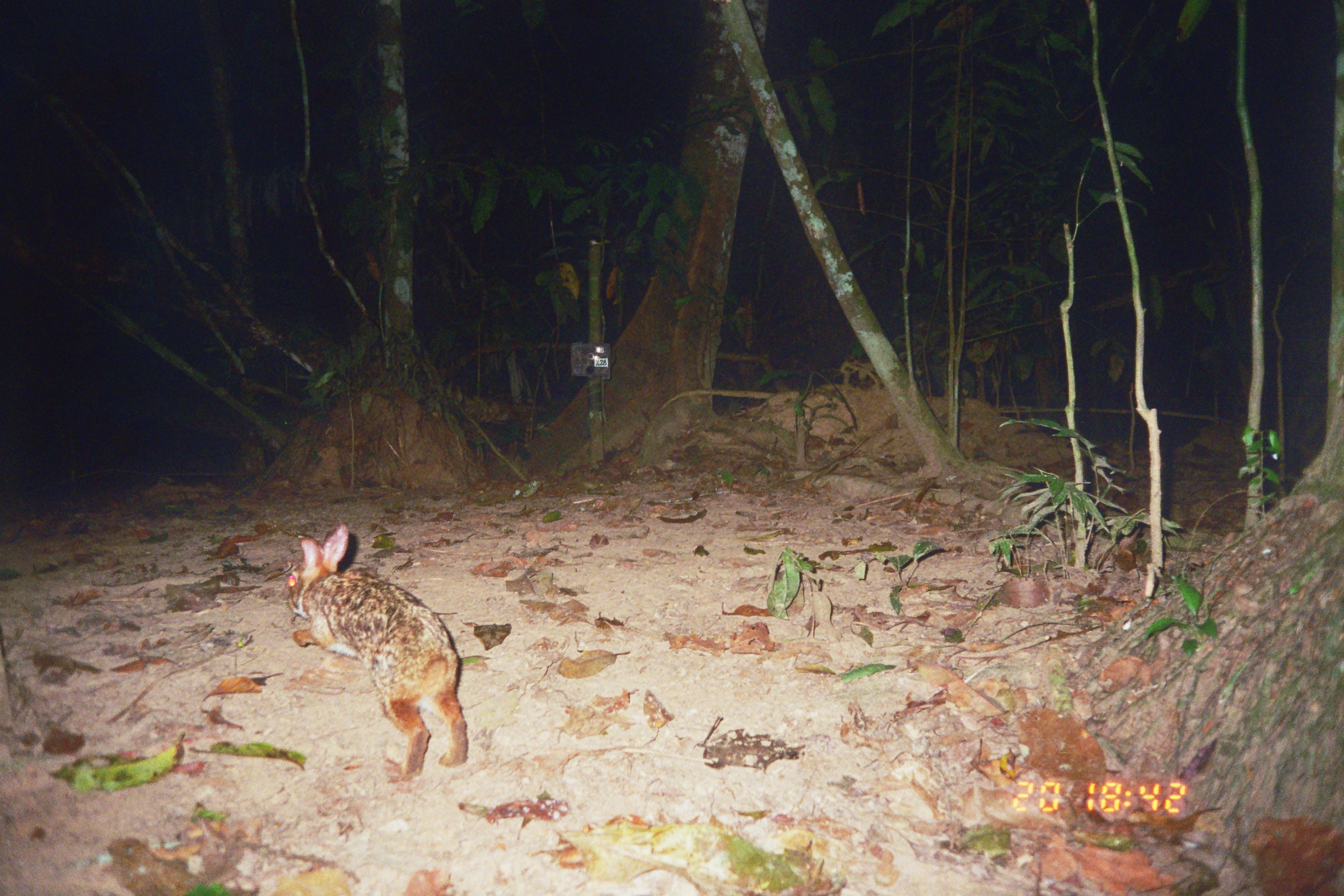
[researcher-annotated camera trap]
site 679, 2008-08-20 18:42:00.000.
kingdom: Animalia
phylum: Chordata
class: Mammalia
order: Lagomorpha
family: Leporidae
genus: Sylvilagus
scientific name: Sylvilagus brasiliensis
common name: tapeti